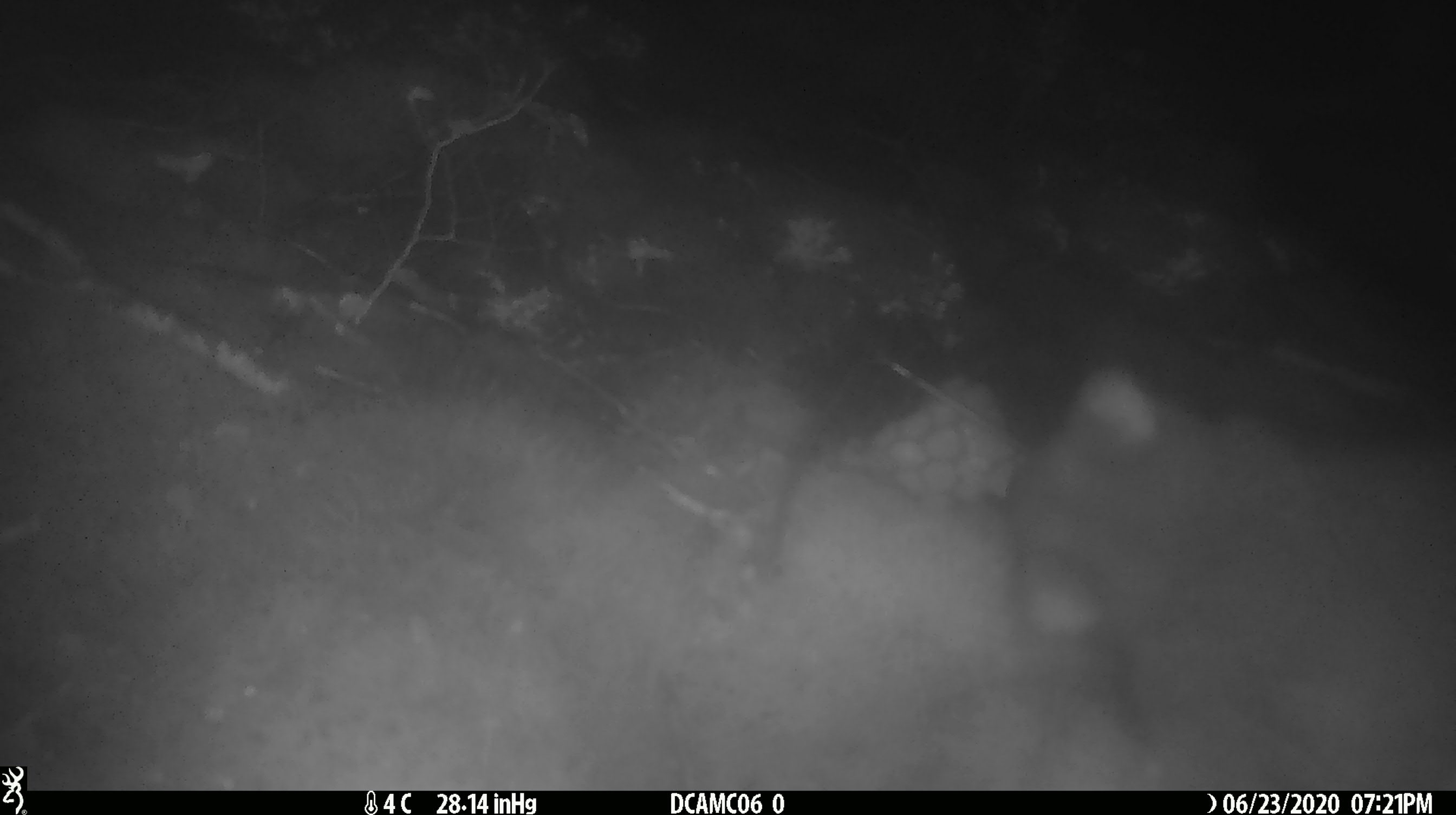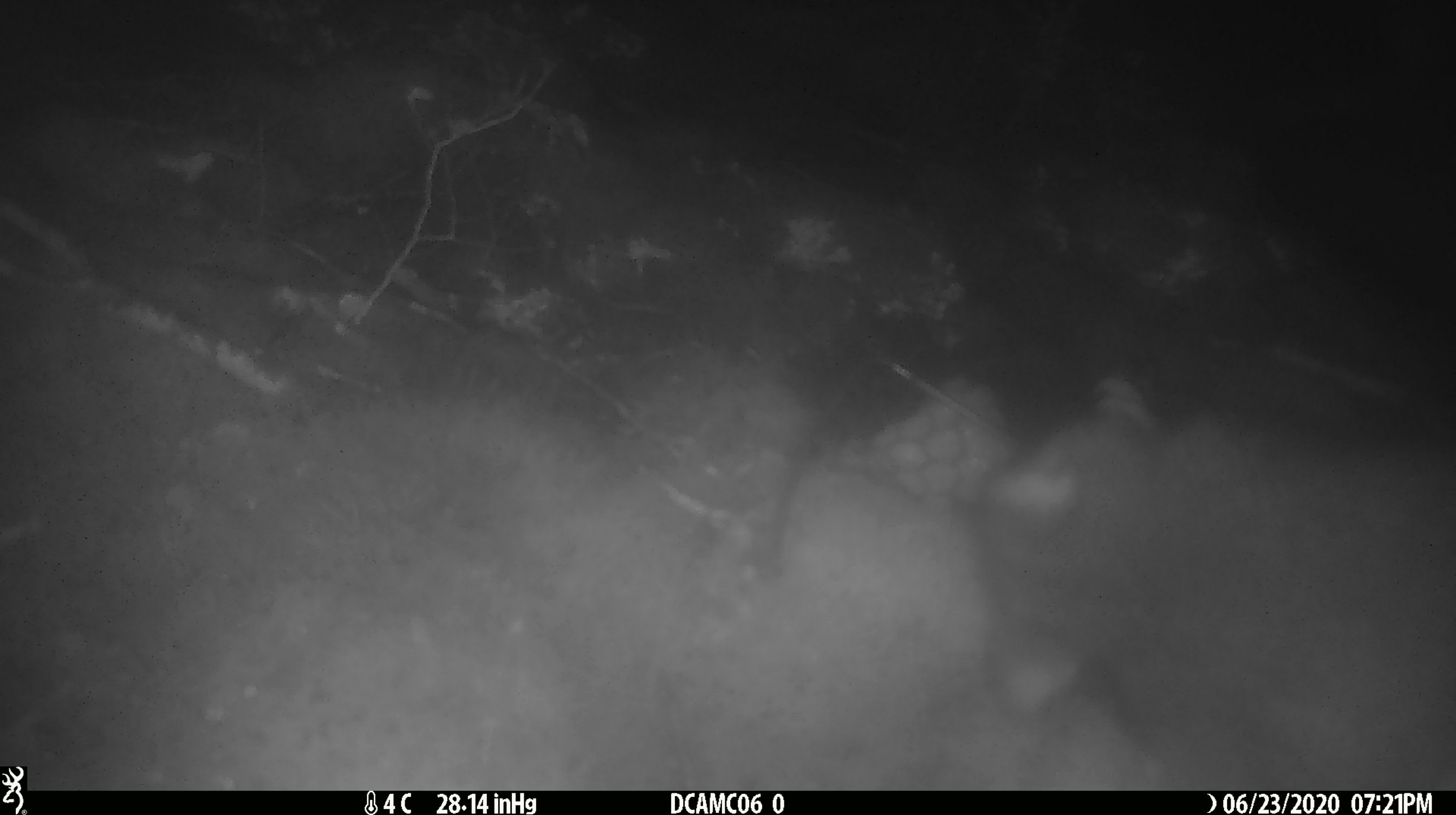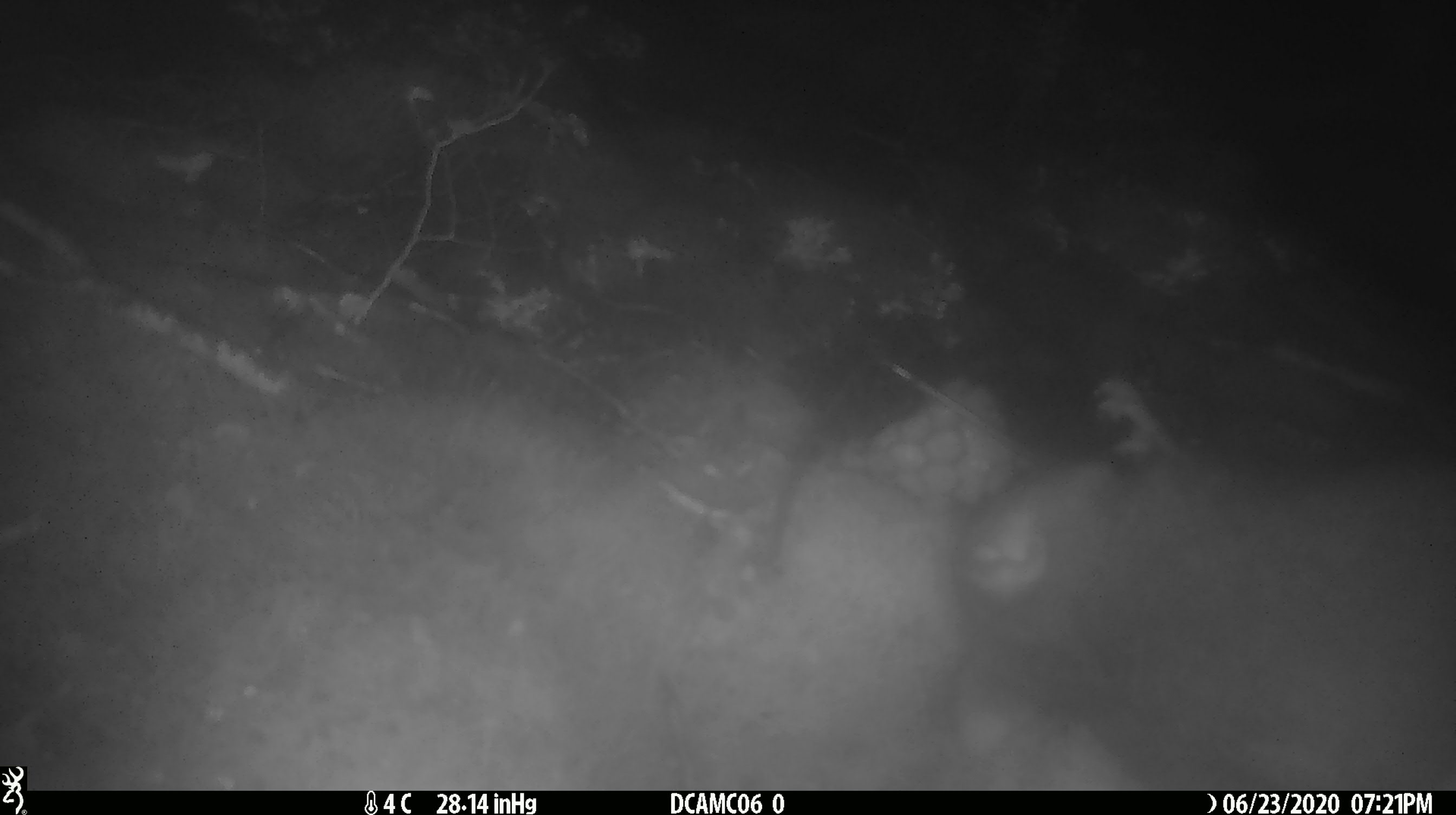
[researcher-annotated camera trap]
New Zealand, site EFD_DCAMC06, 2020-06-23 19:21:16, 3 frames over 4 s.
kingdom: Animalia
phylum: Chordata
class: Mammalia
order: Diprotodontia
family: Phalangeridae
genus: Trichosurus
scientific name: Trichosurus vulpecula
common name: common brushtail possum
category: possum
Possum (common brushtail possum) (Trichosurus vulpecula).